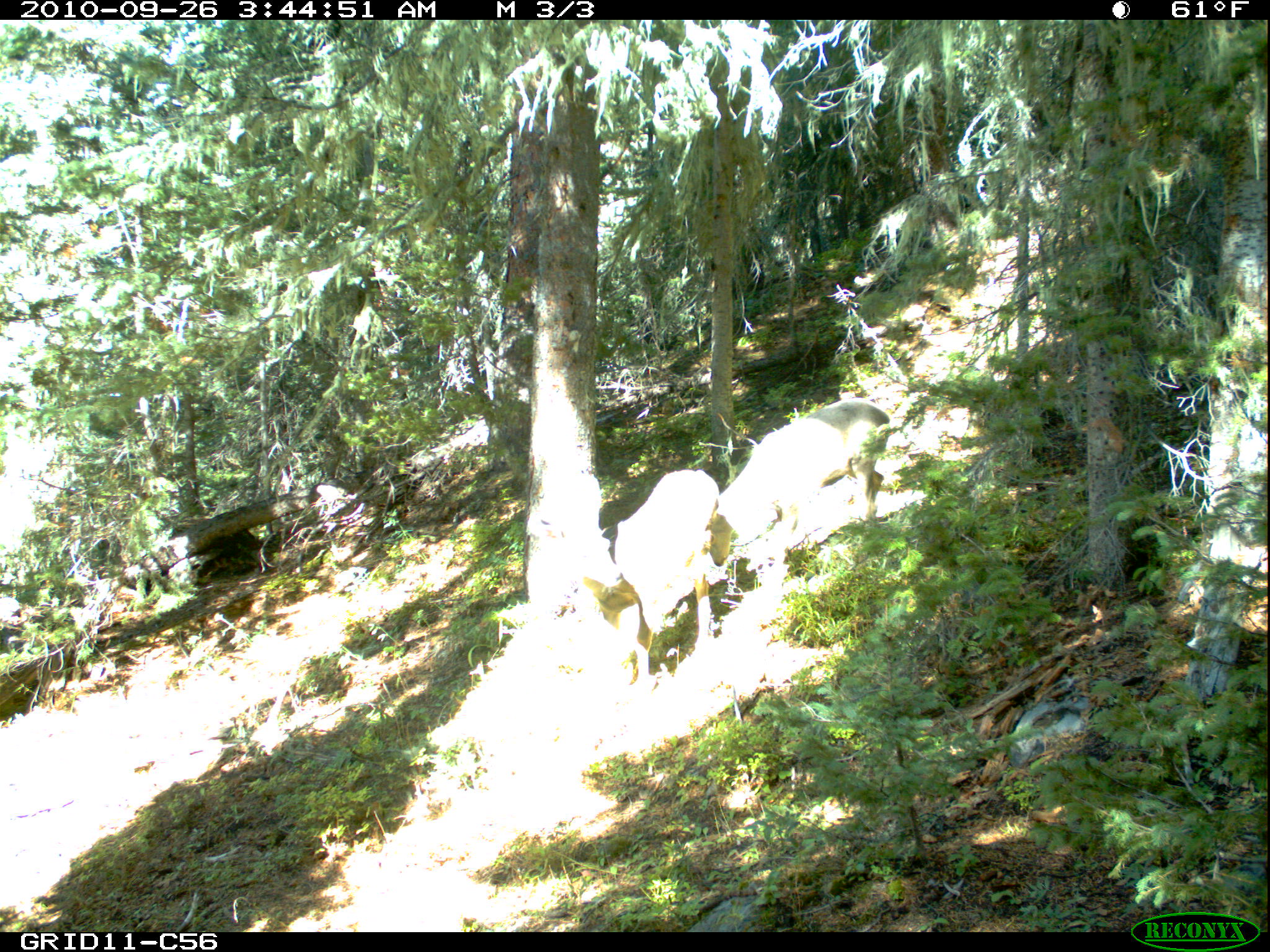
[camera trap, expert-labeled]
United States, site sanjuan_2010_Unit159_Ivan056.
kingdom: Animalia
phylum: Chordata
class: Mammalia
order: Artiodactyla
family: Cervidae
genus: Odocoileus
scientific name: Odocoileus hemionus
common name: mule deer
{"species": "Odocoileus hemionus (mule deer)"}